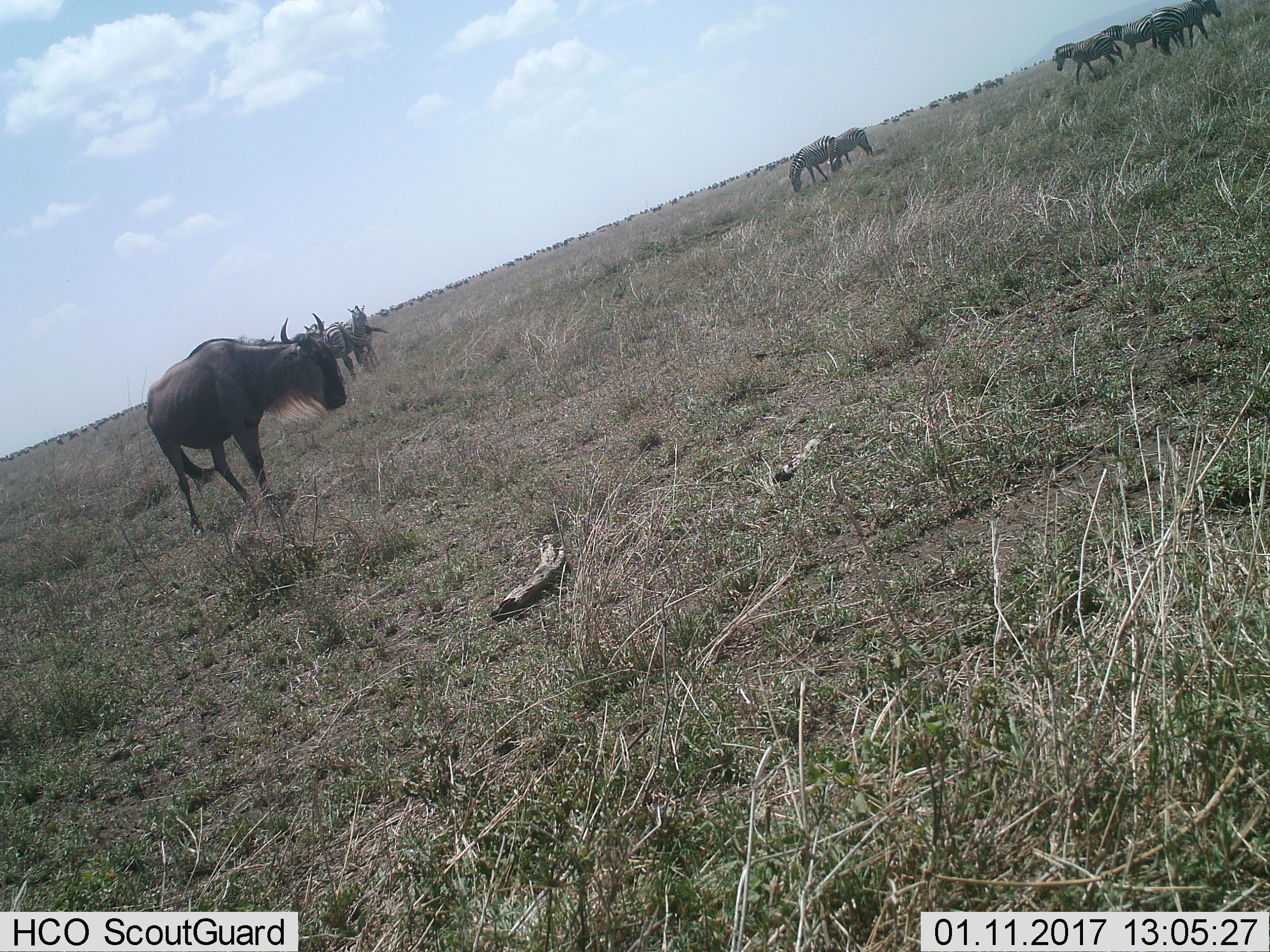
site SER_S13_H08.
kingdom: Animalia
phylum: Chordata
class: Mammalia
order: Artiodactyla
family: Bovidae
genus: Connochaetes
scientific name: Connochaetes taurinus taurinus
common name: blue wildebeest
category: wildebeestblue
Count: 1.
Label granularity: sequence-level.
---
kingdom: Animalia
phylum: Chordata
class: Mammalia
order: Perissodactyla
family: Equidae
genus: Equus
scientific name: Equus quagga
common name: plains zebra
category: zebraplains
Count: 7.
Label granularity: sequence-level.